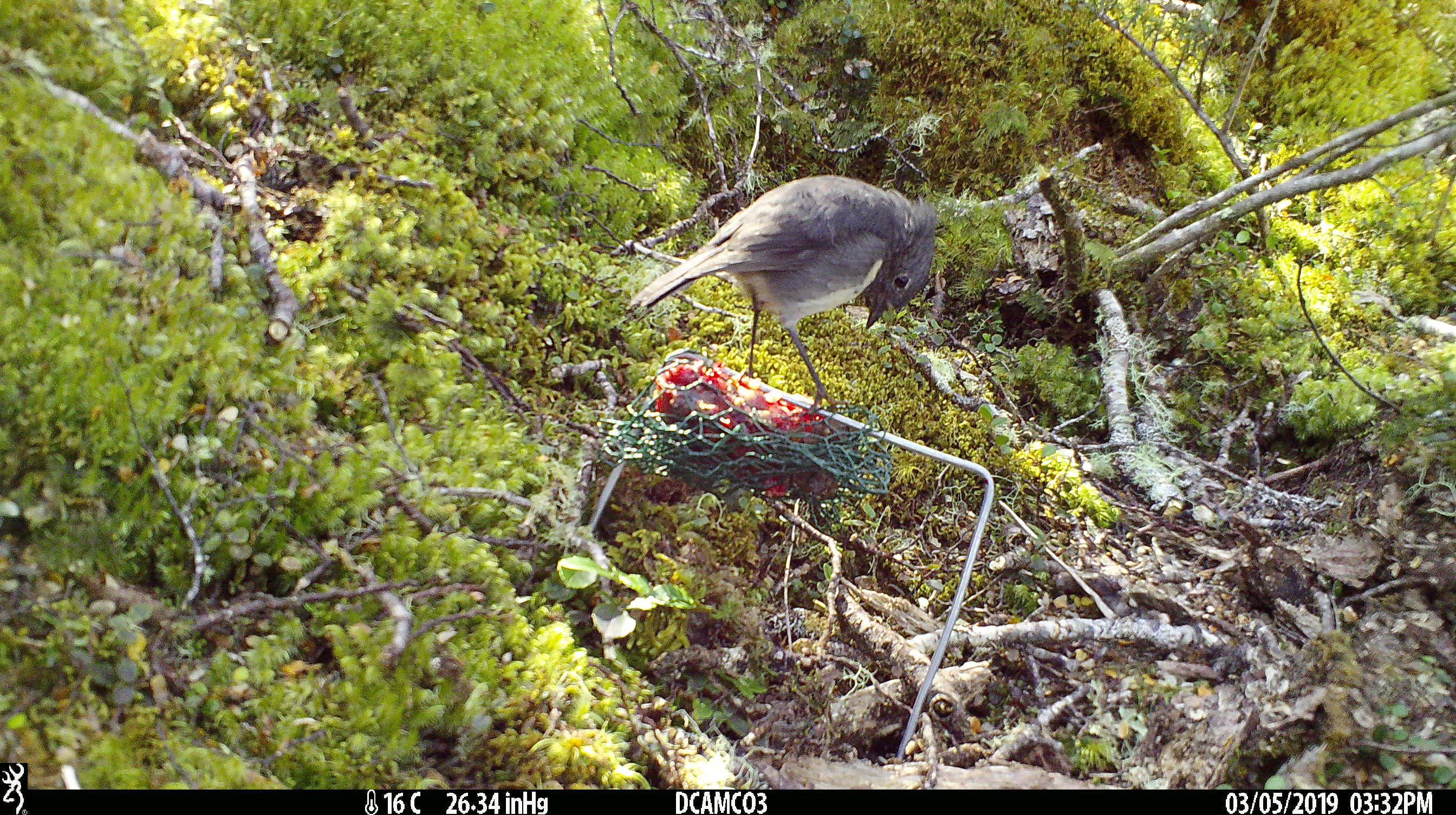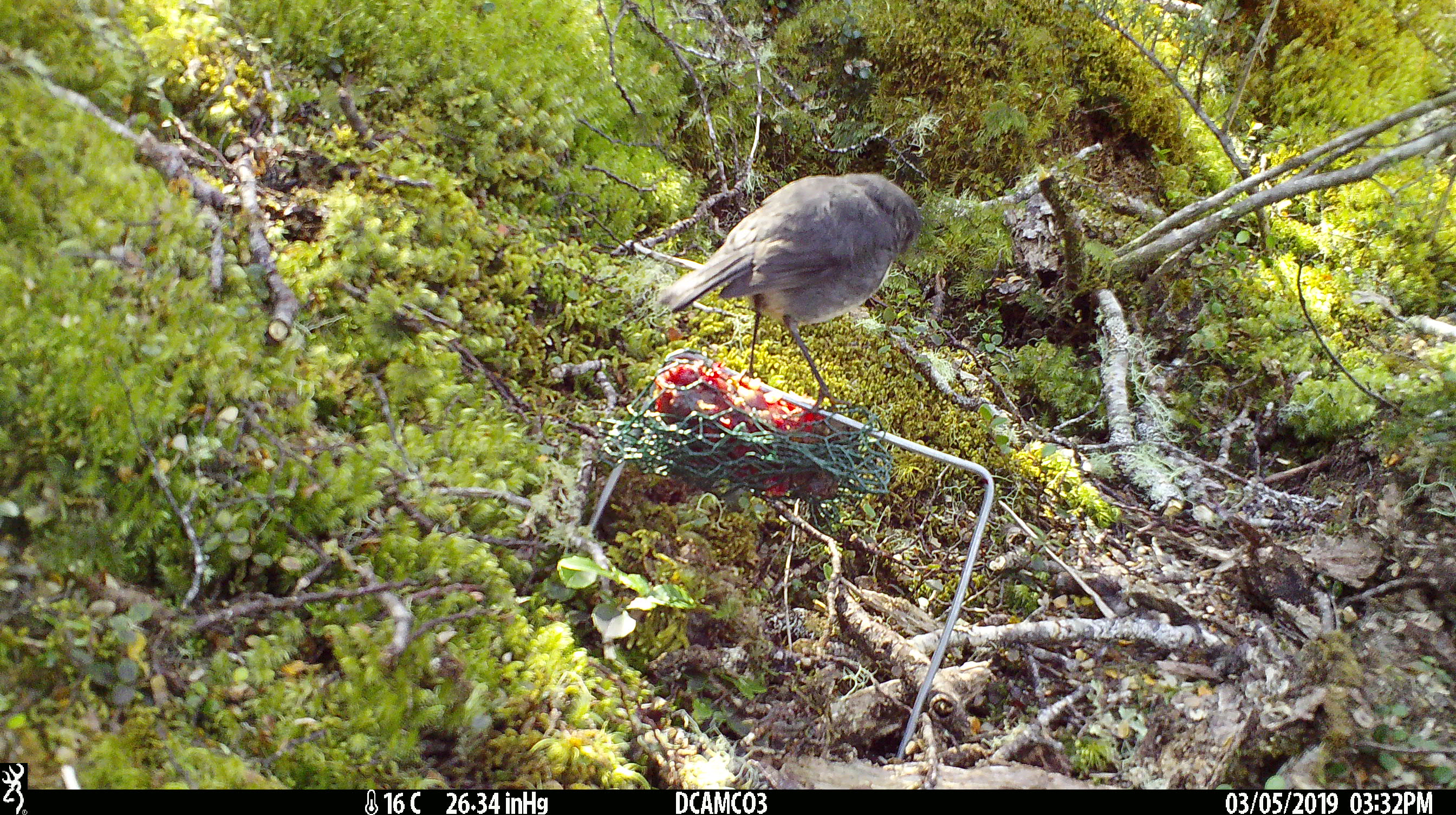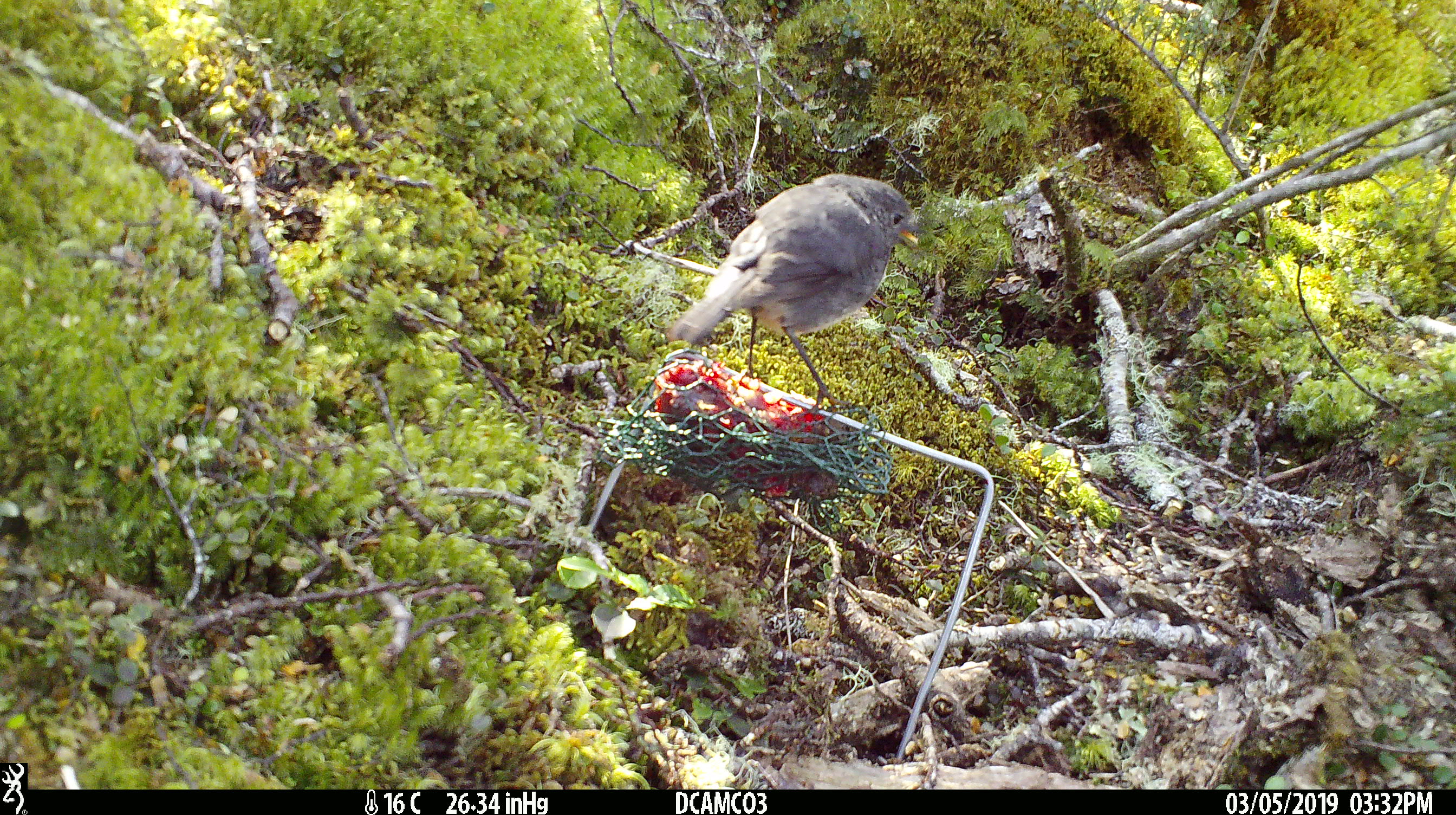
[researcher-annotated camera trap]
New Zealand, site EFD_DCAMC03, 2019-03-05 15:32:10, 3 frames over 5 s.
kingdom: Animalia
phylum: Chordata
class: Aves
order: Passeriformes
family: Petroicidae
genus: Petroica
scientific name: Petroica australis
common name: new zealand robin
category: robin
Robin (new zealand robin) (Petroica australis).